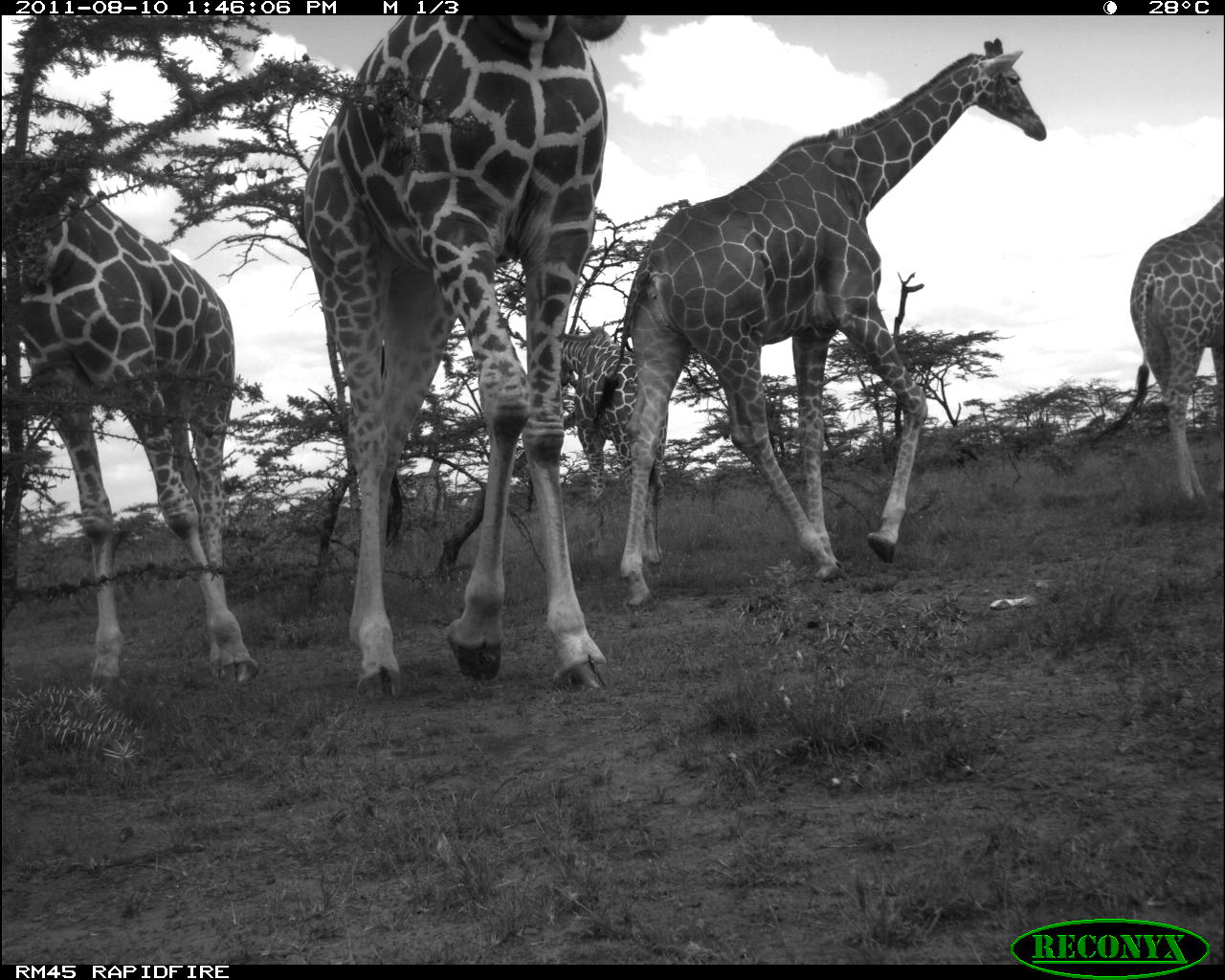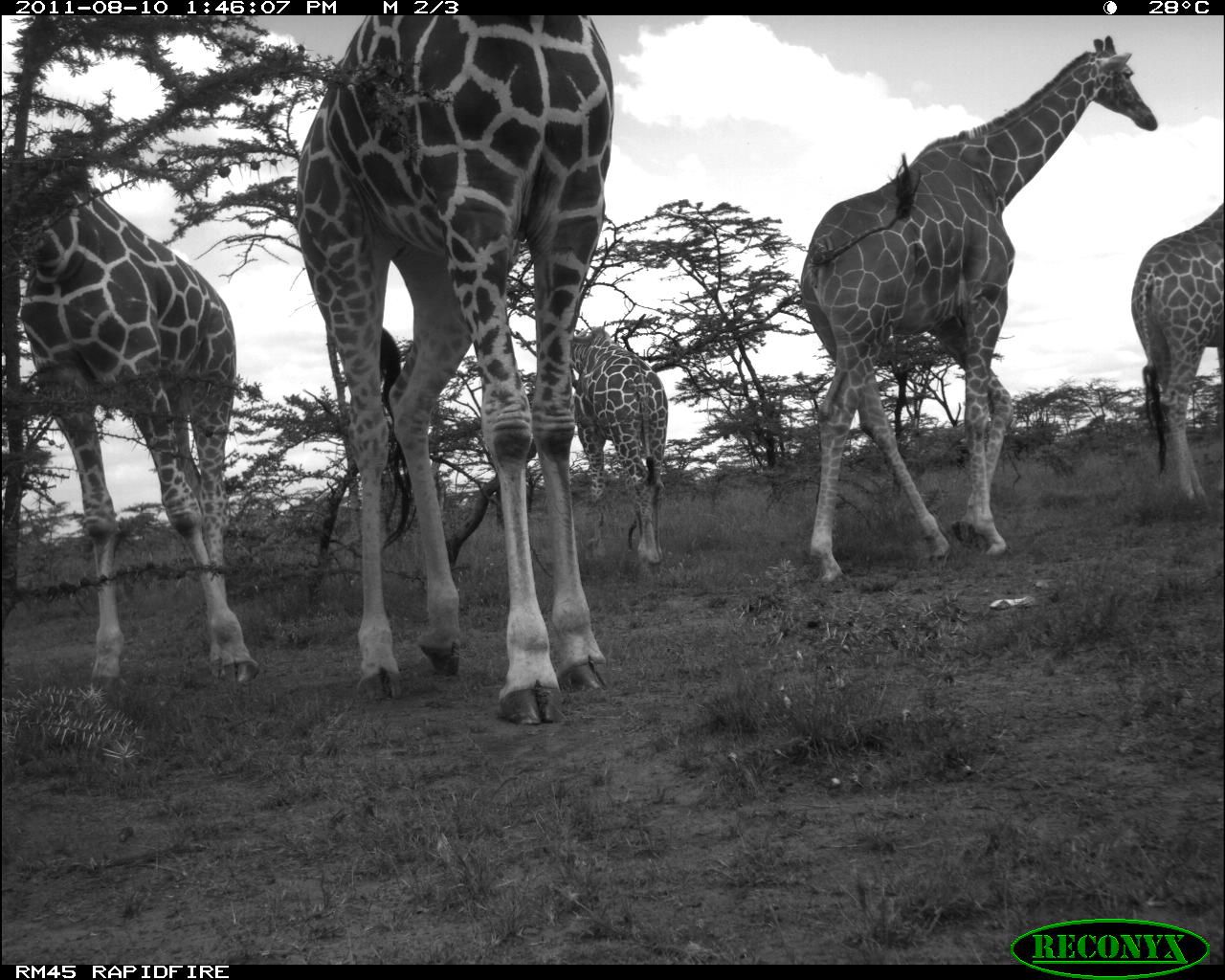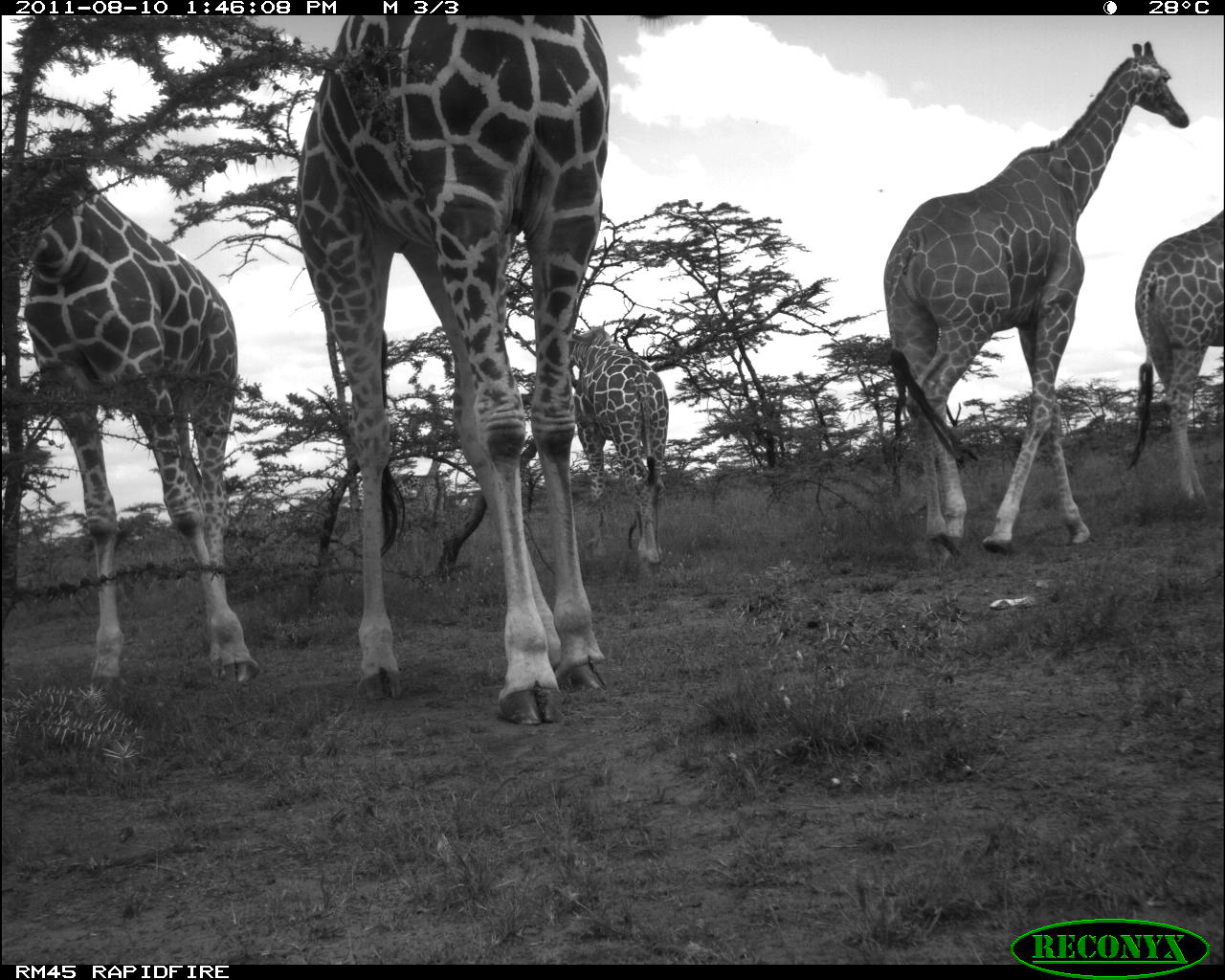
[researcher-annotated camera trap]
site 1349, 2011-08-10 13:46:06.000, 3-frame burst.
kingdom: Animalia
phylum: Chordata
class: Mammalia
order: Artiodactyla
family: Giraffidae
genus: Giraffa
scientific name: Giraffa camelopardalis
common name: giraffe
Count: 5.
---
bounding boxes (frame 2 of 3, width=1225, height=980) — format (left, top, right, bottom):
giraffa camelopardalis: (294, 12, 613, 724); (797, 35, 1155, 582); (1, 154, 260, 693); (1130, 202, 1225, 497); (571, 326, 667, 572)